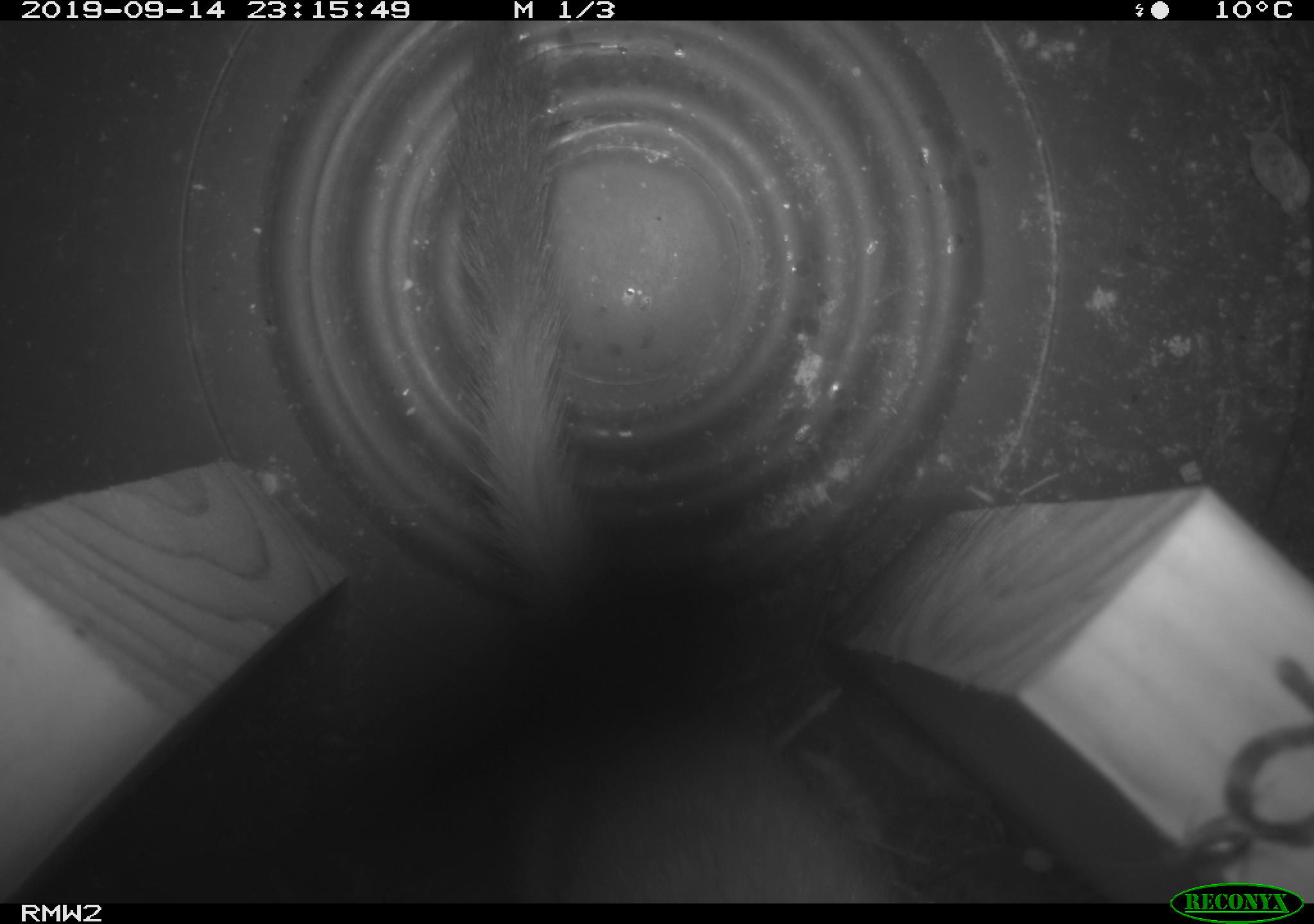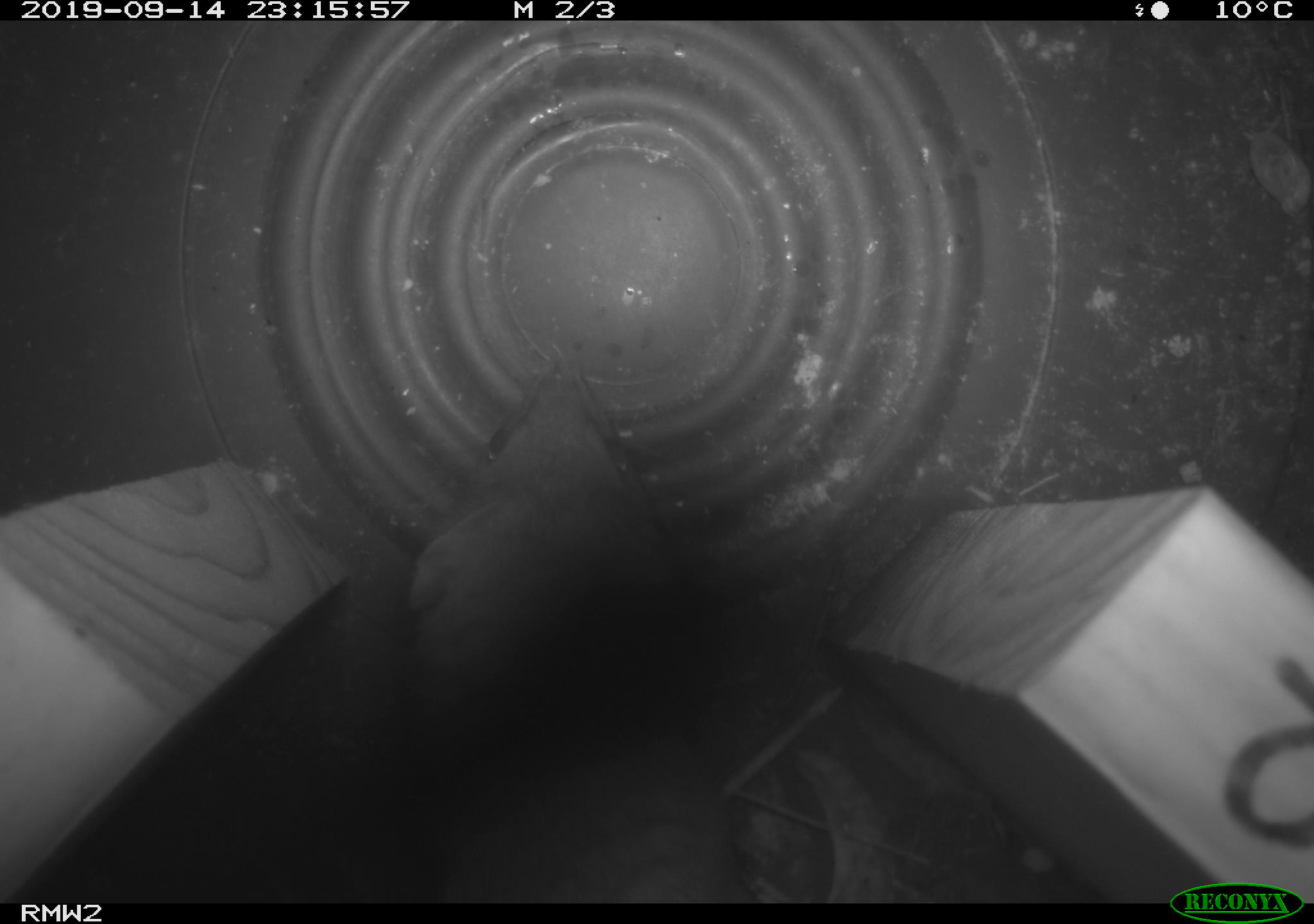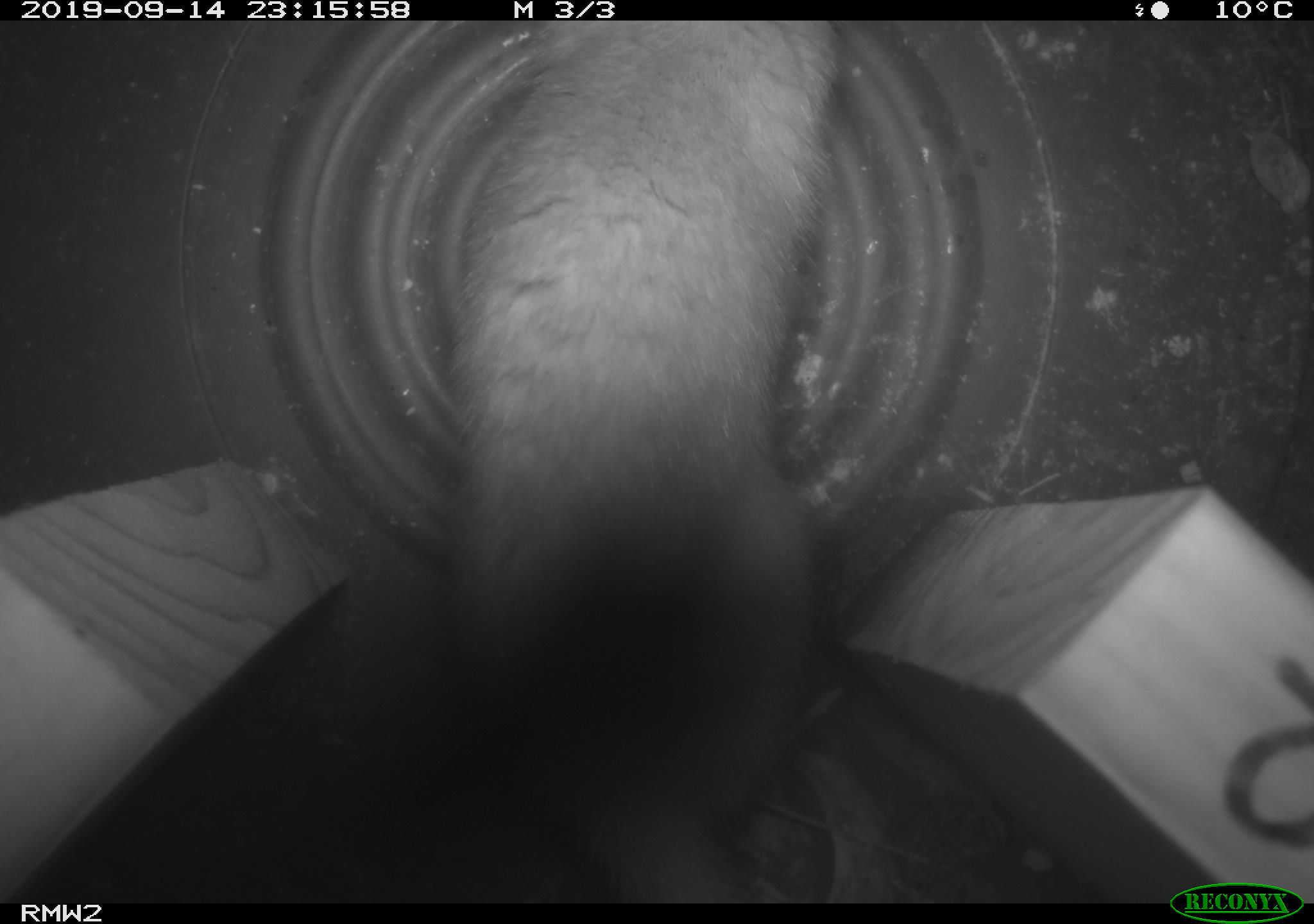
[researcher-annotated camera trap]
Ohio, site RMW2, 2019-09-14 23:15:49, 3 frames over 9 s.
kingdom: Animalia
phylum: Chordata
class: Mammalia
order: Carnivora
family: Mustelidae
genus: Neogale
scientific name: Neogale frenata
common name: long-tailed weasel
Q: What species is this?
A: Long-tailed weasel (Neogale frenata).